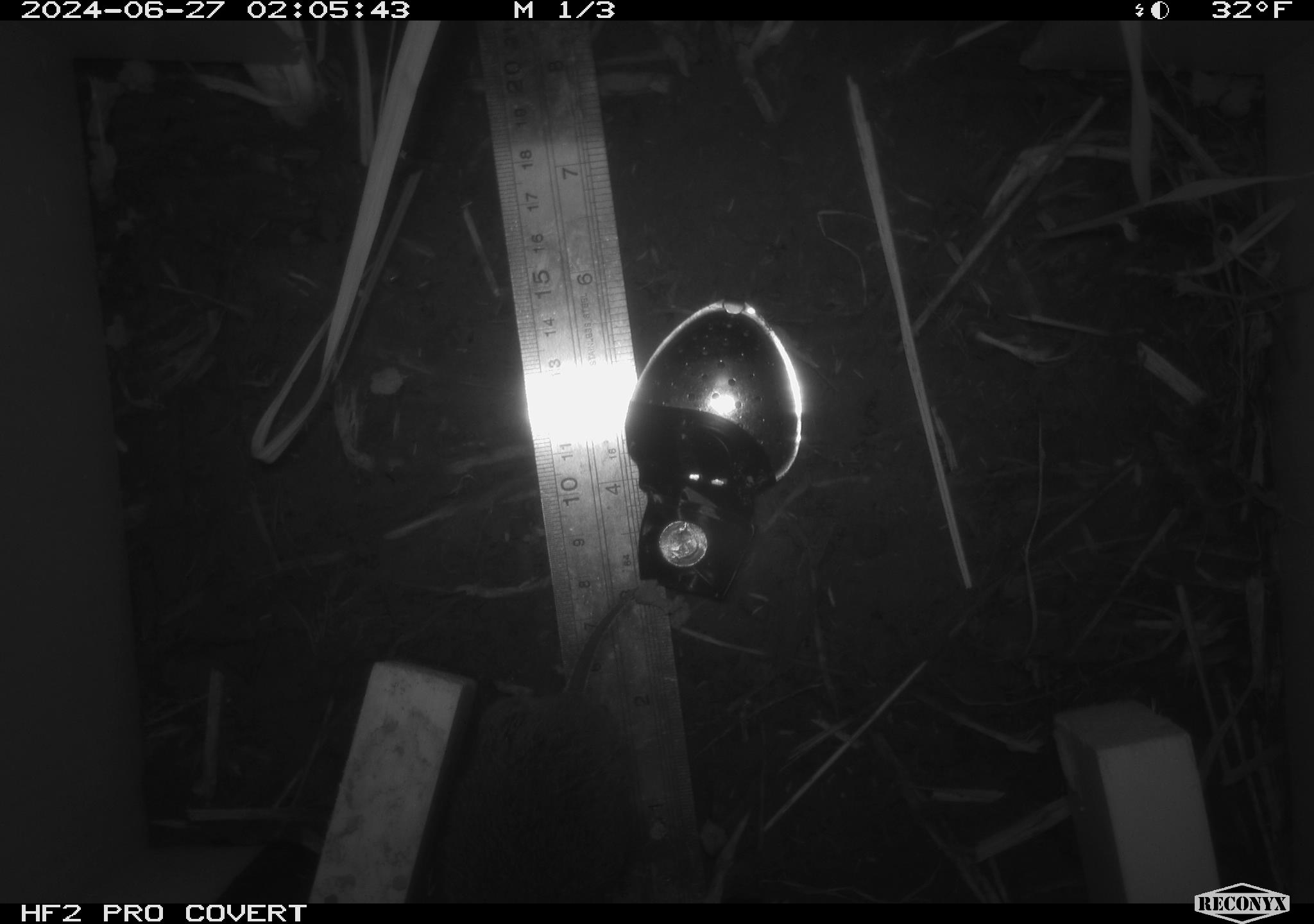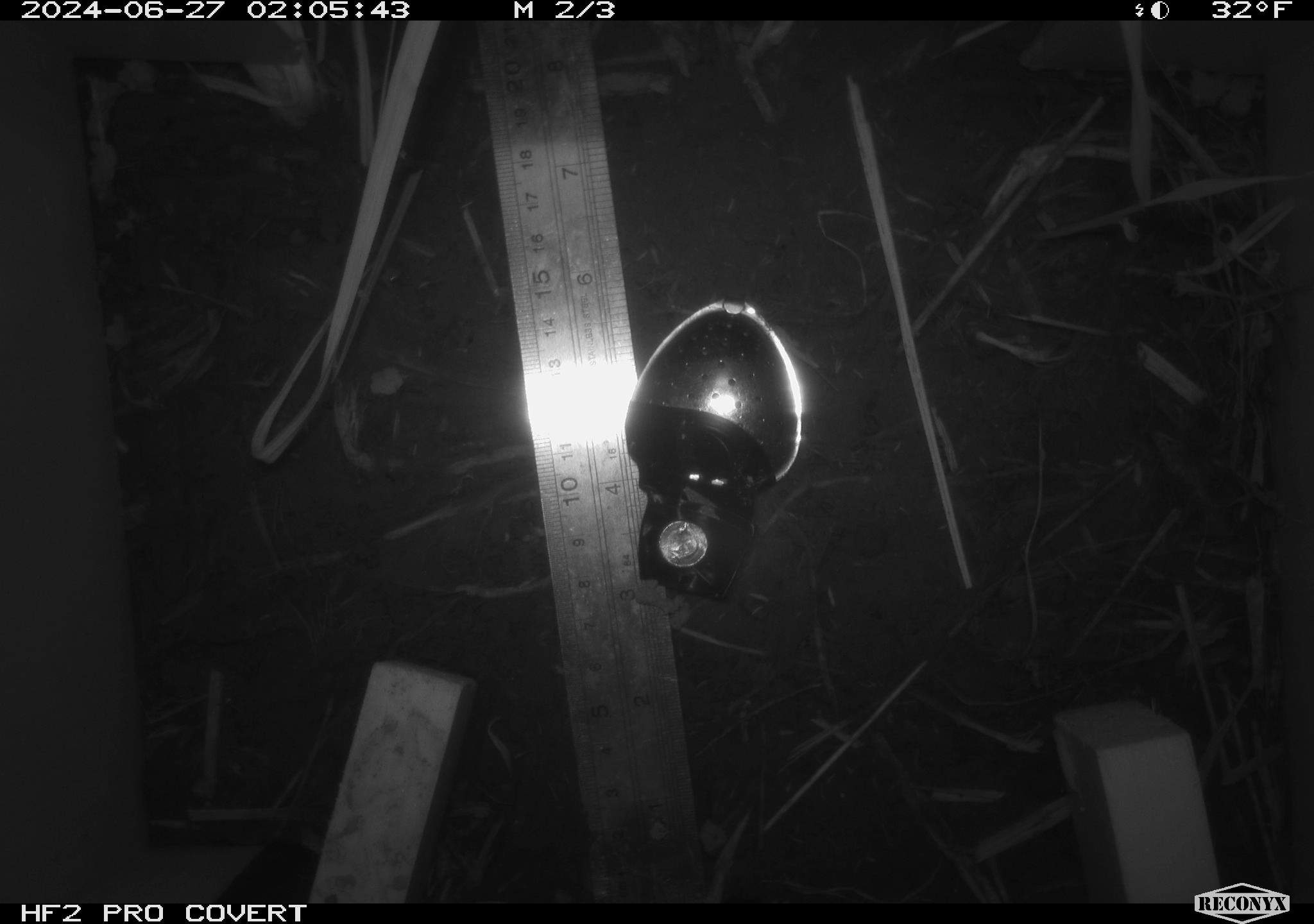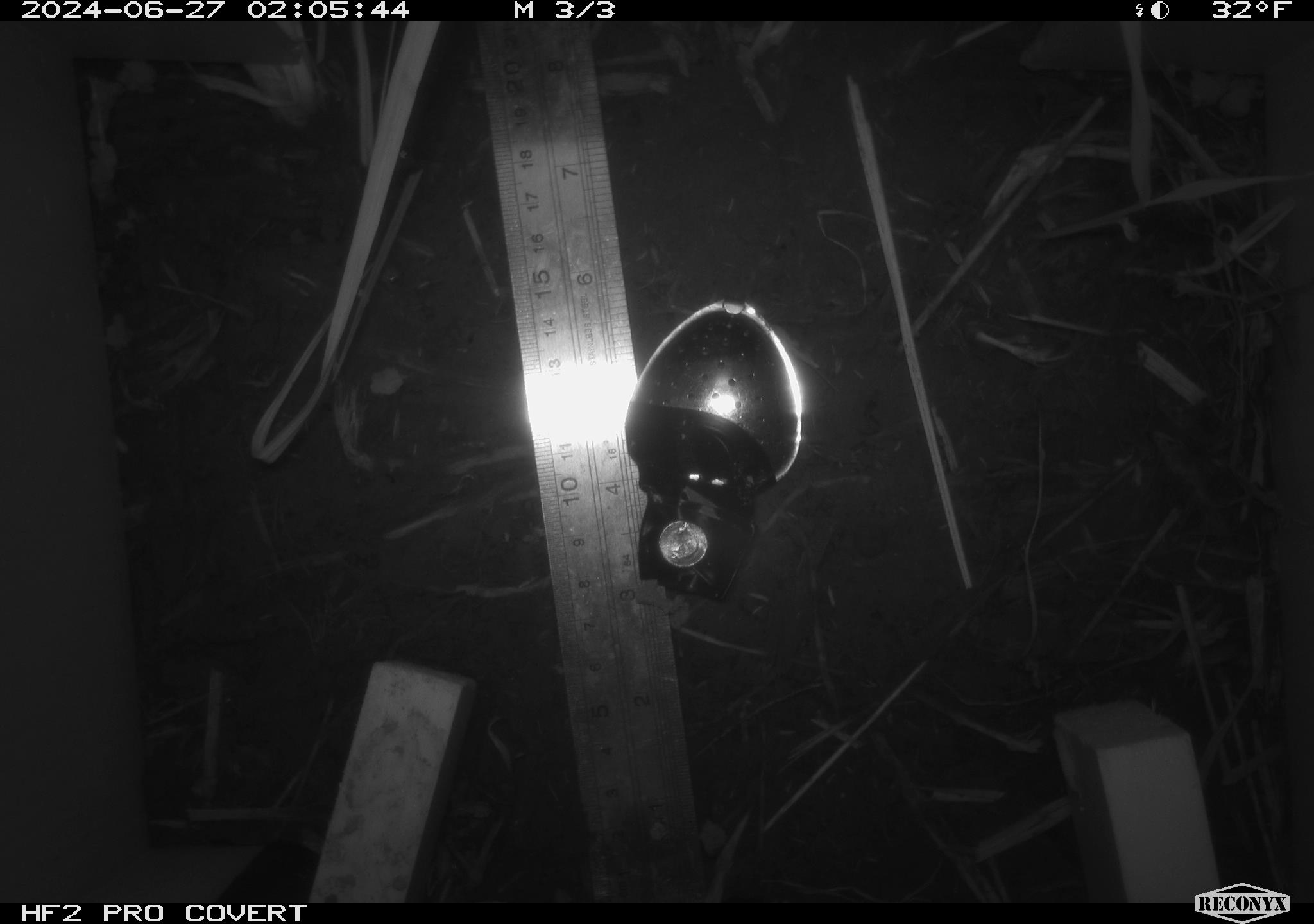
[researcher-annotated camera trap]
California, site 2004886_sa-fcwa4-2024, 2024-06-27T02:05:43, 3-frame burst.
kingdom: Animalia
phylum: Chordata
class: Mammalia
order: Rodentia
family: Cricetidae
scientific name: Arvicolinae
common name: voles, lemmings, and muskrats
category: arvicolinae subfamily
Arvicolinae subfamily (voles, lemmings, and muskrats) (Arvicolinae).